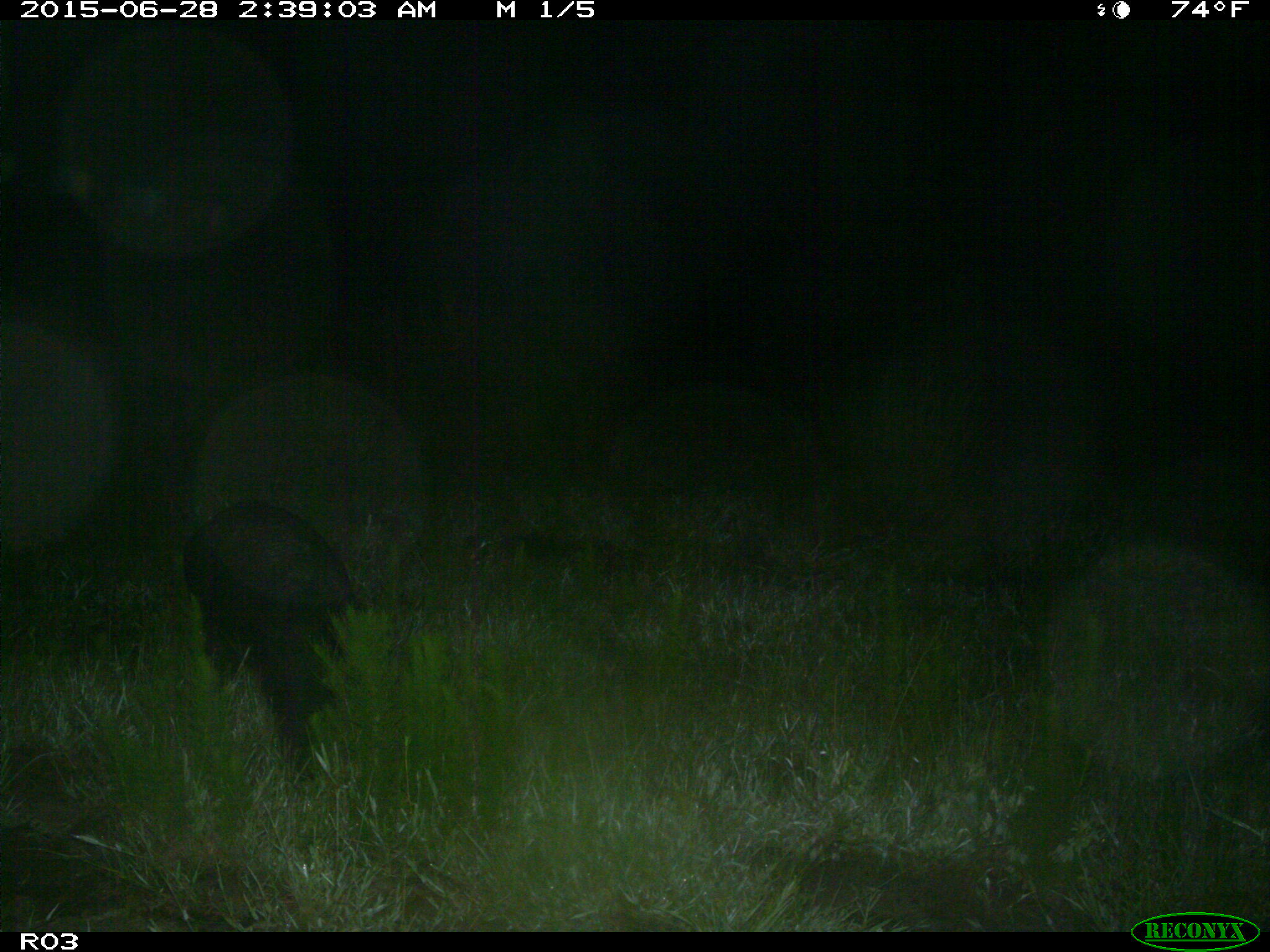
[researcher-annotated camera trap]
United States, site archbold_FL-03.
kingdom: Animalia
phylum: Chordata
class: Mammalia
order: Artiodactyla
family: Suidae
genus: Sus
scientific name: Sus scrofa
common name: wild boar